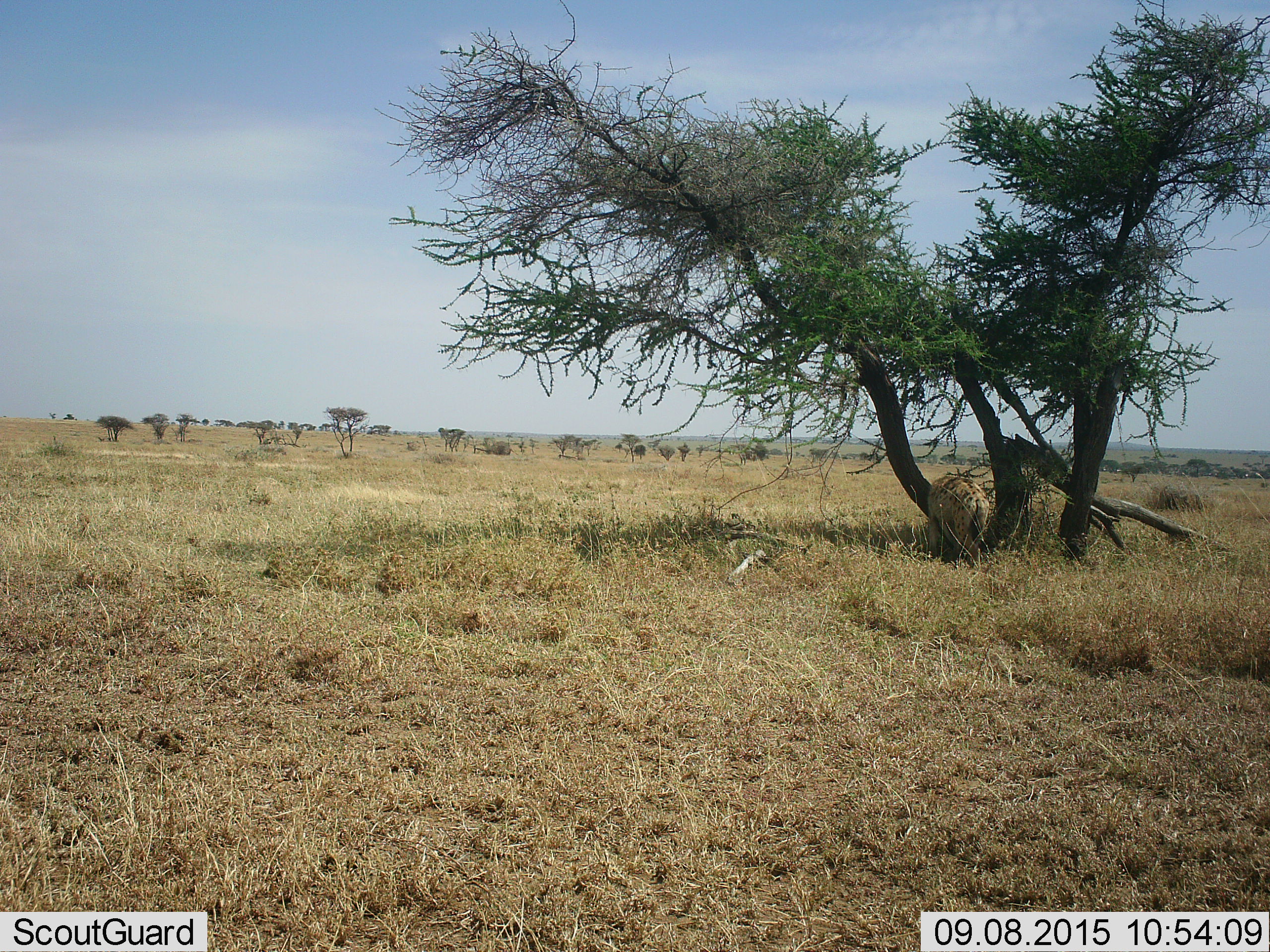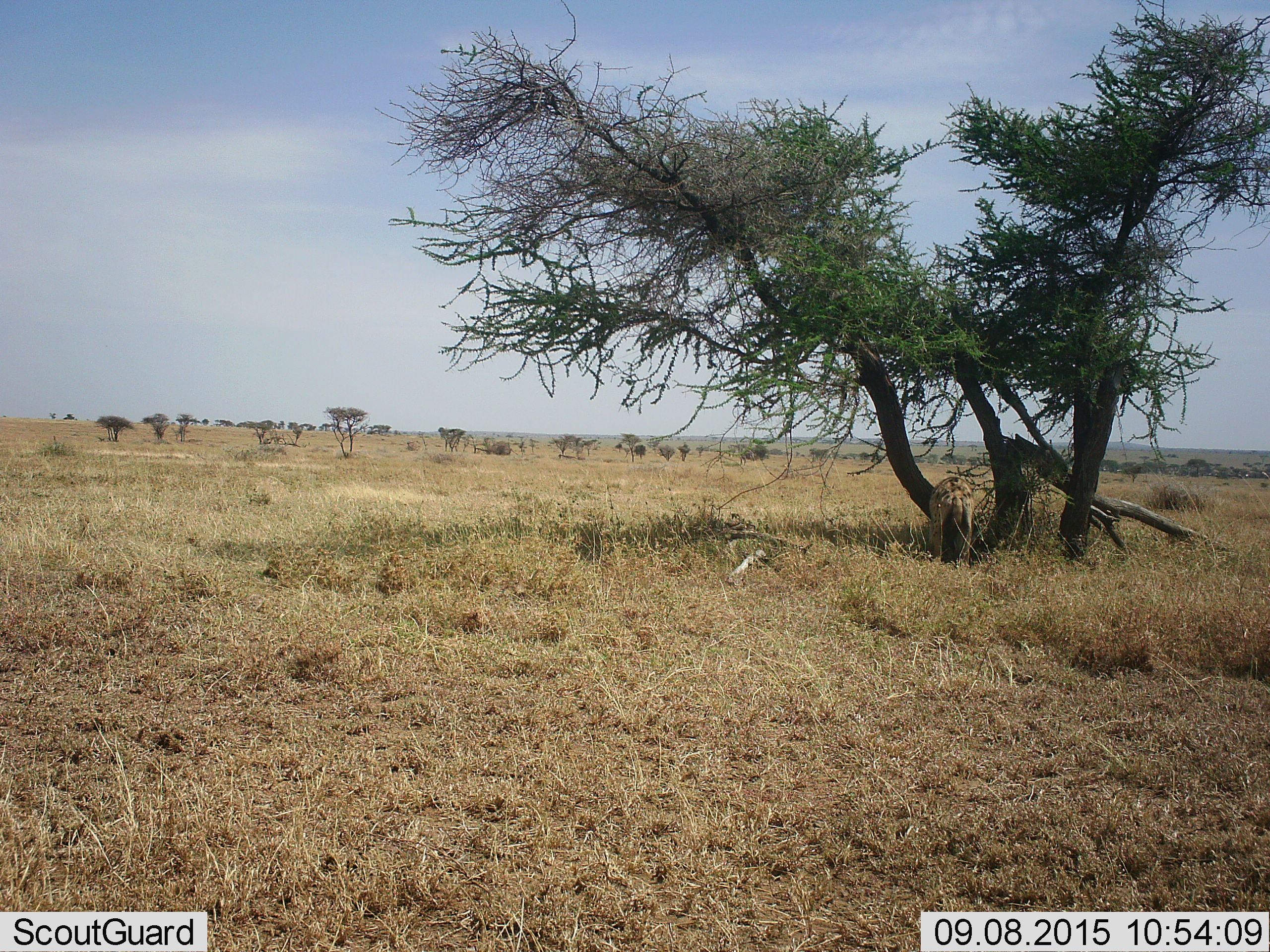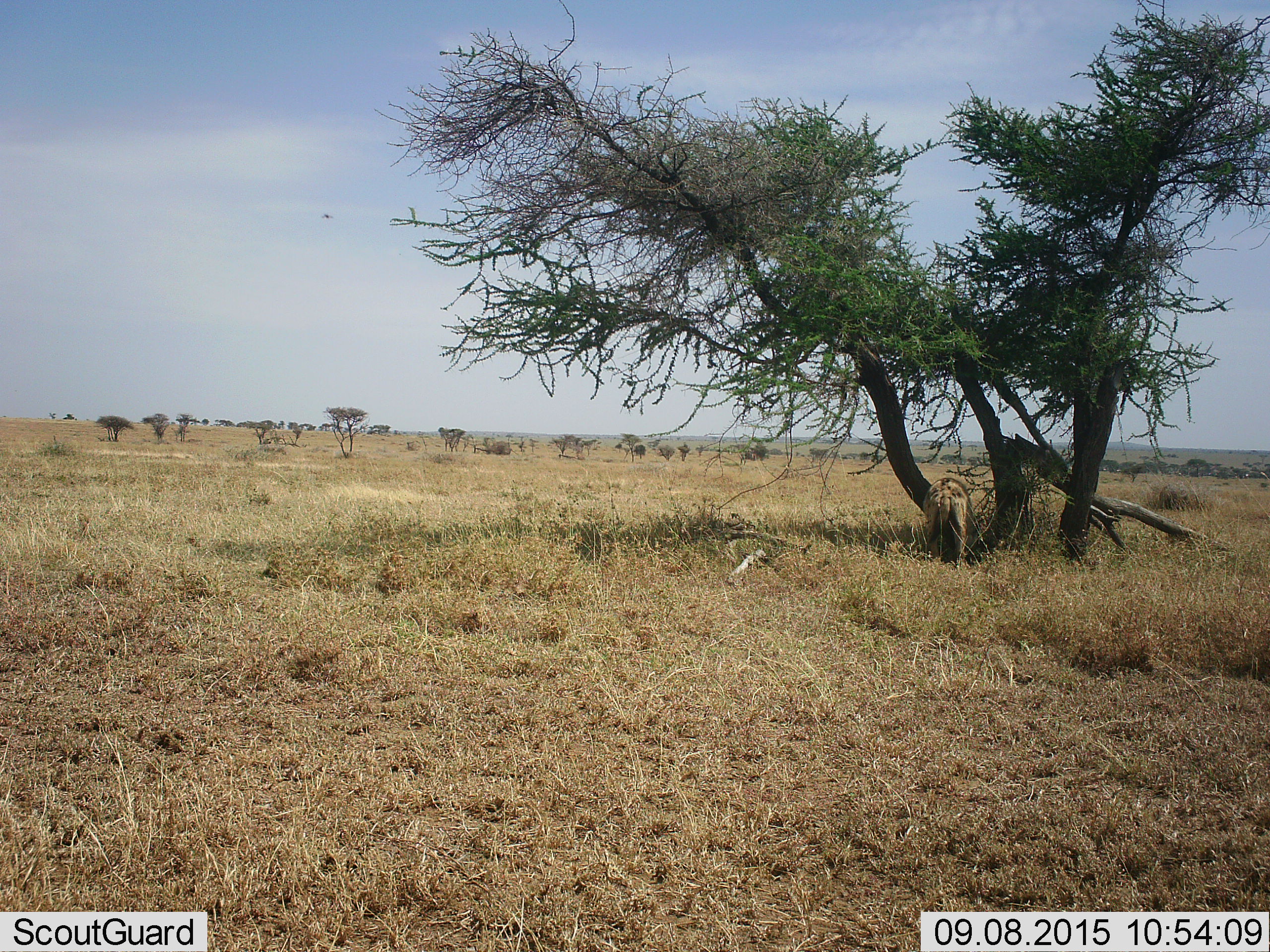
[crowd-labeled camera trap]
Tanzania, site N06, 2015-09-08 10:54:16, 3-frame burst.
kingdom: Animalia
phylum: Chordata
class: Mammalia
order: Carnivora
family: Hyaenidae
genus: Crocuta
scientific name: Crocuta crocuta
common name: spotted hyena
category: hyenaspotted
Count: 1.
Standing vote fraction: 33%.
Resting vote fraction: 0%.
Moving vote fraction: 0%.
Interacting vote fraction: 0%.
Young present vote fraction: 0%.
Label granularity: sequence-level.